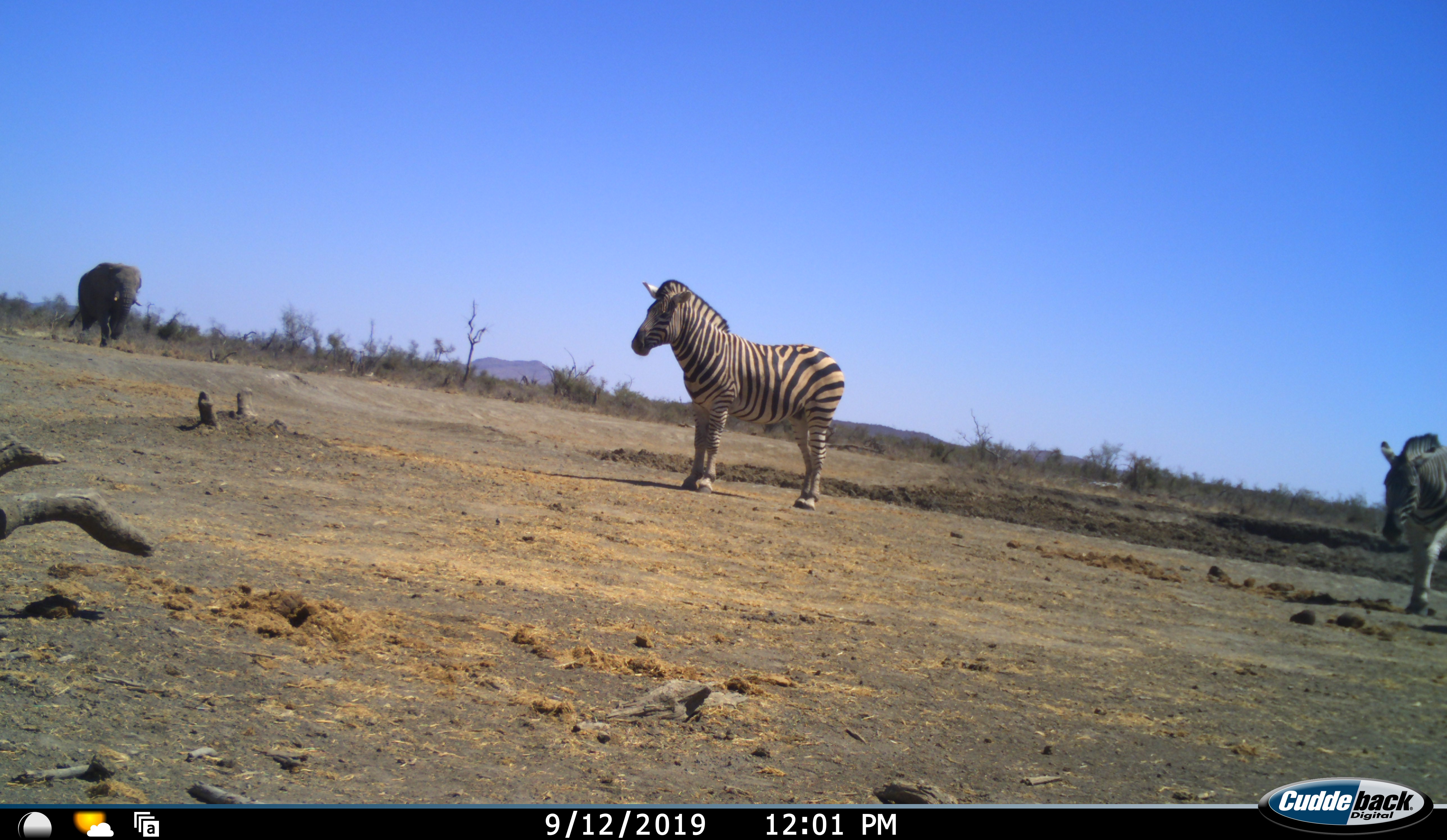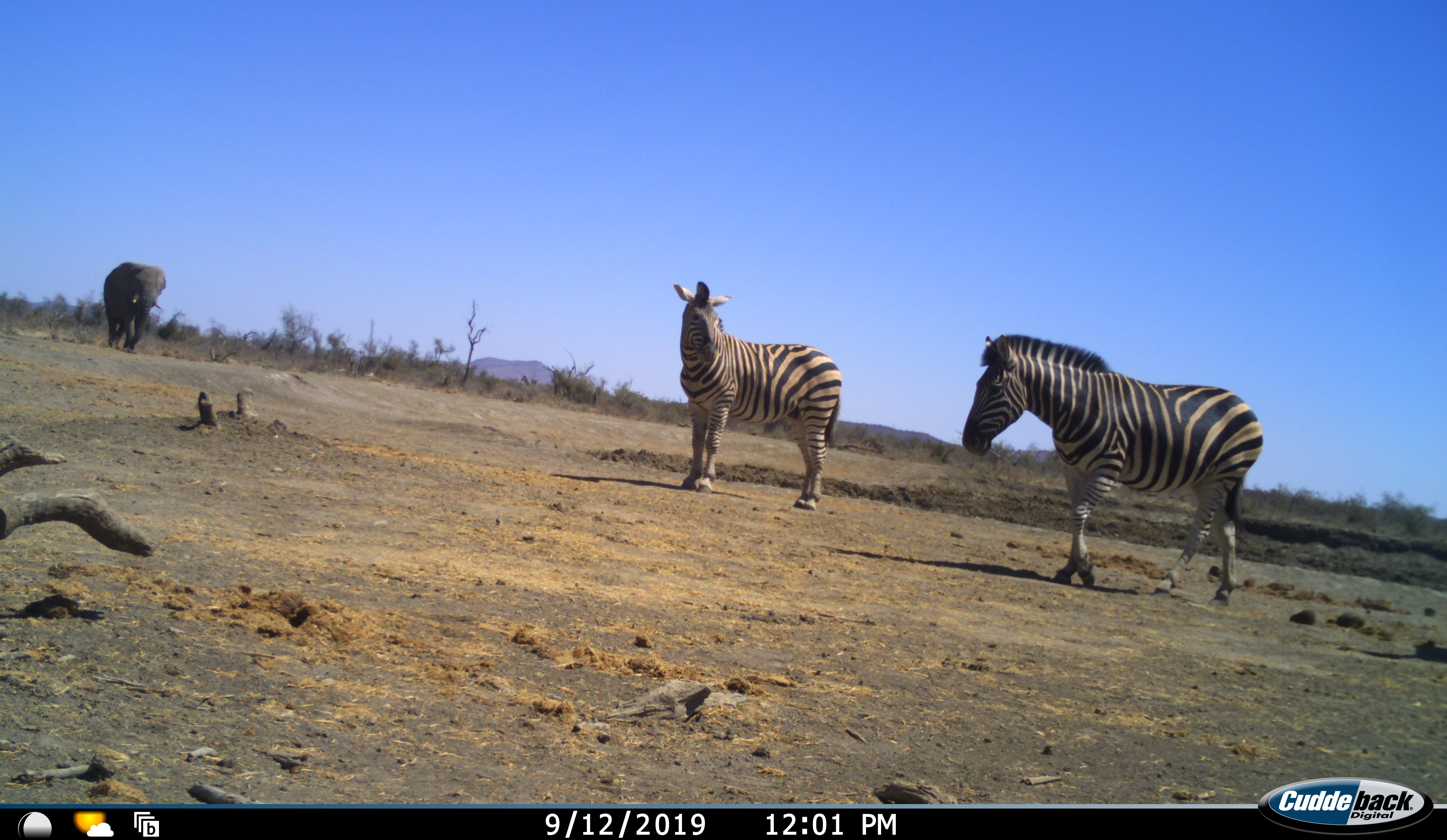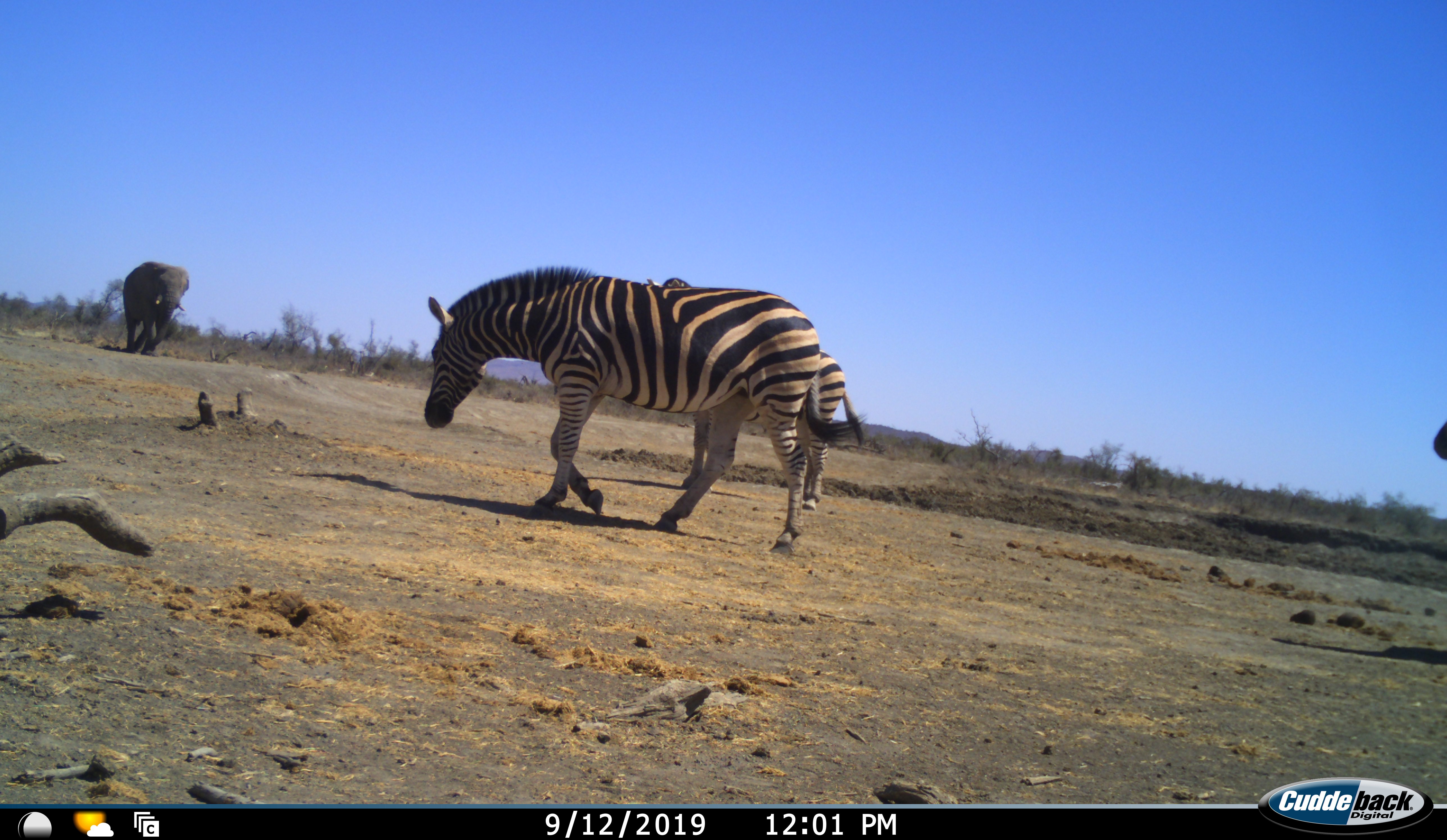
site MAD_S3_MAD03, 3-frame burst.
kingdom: Animalia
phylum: Chordata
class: Mammalia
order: Proboscidea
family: Elephantidae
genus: Loxodonta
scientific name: Loxodonta africana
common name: african bush elephant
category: elephant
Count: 1.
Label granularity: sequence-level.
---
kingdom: Animalia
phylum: Chordata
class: Mammalia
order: Perissodactyla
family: Equidae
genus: Equus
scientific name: Equus quagga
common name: plains zebra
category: zebraplains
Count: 3.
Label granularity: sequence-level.